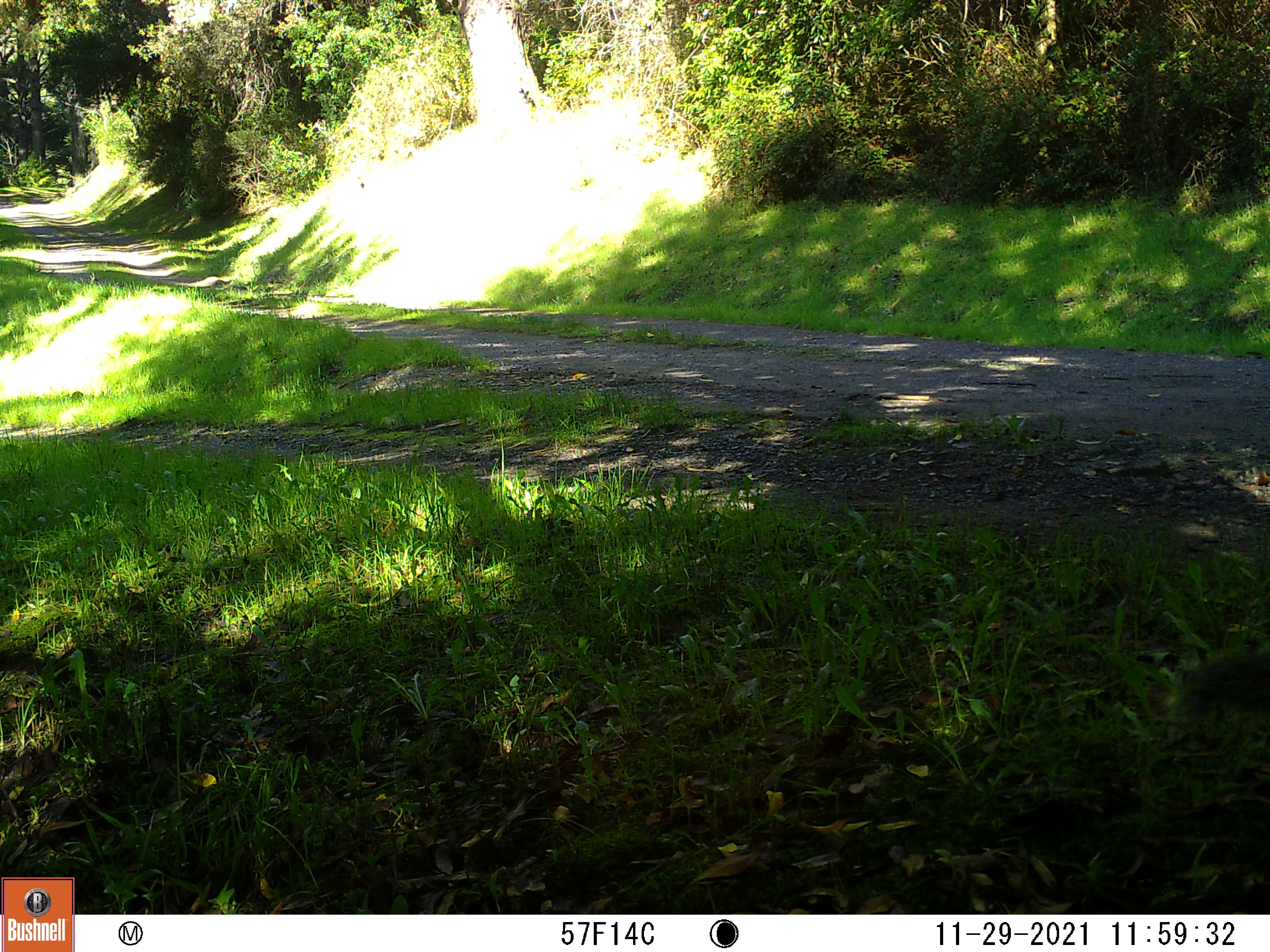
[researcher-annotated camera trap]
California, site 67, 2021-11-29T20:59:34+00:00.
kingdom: Animalia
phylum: Chordata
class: Mammalia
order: Rodentia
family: Sciuridae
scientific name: Sciuridae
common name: squirrel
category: unknown squirrel